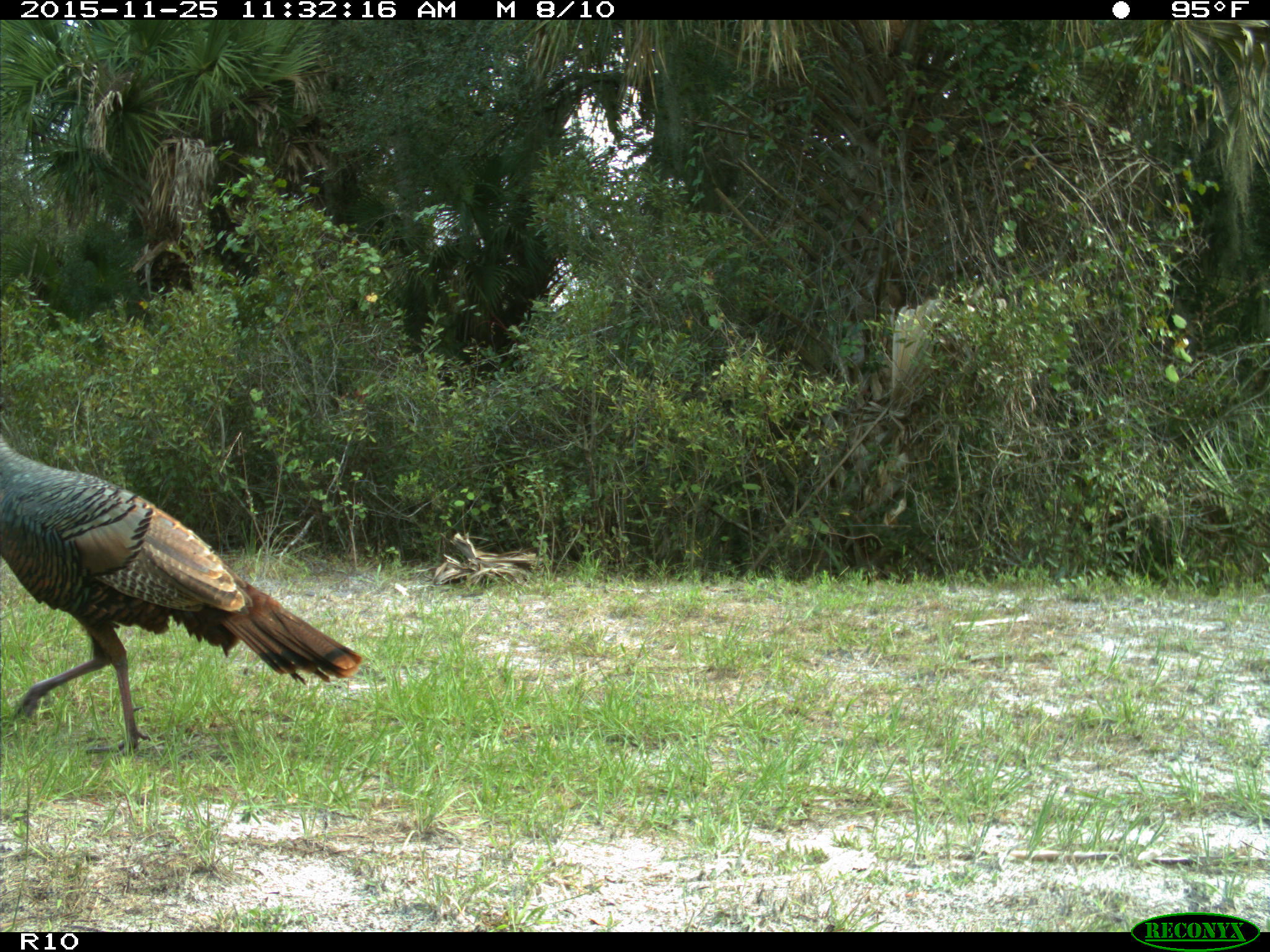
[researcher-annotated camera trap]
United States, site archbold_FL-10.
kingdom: Animalia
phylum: Chordata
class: Aves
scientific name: Aves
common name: birds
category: unidentified bird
Unidentified bird (birds) (Aves).